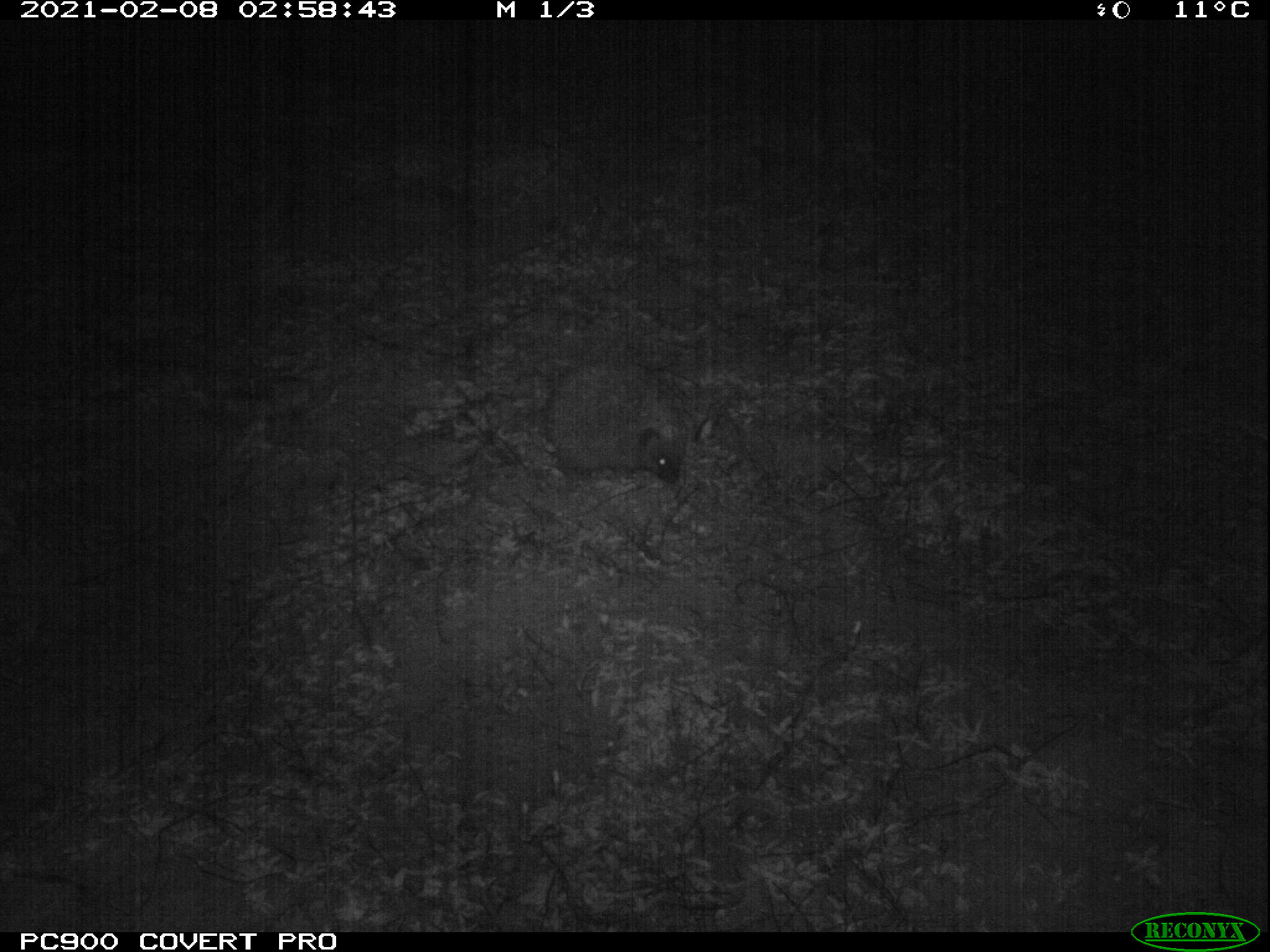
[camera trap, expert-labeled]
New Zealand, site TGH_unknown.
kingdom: Animalia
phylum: Chordata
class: Mammalia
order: Eulipotyphla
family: Erinaceidae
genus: Erinaceus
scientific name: Erinaceus europaeus europaeus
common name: european hedgehog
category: hedgehog